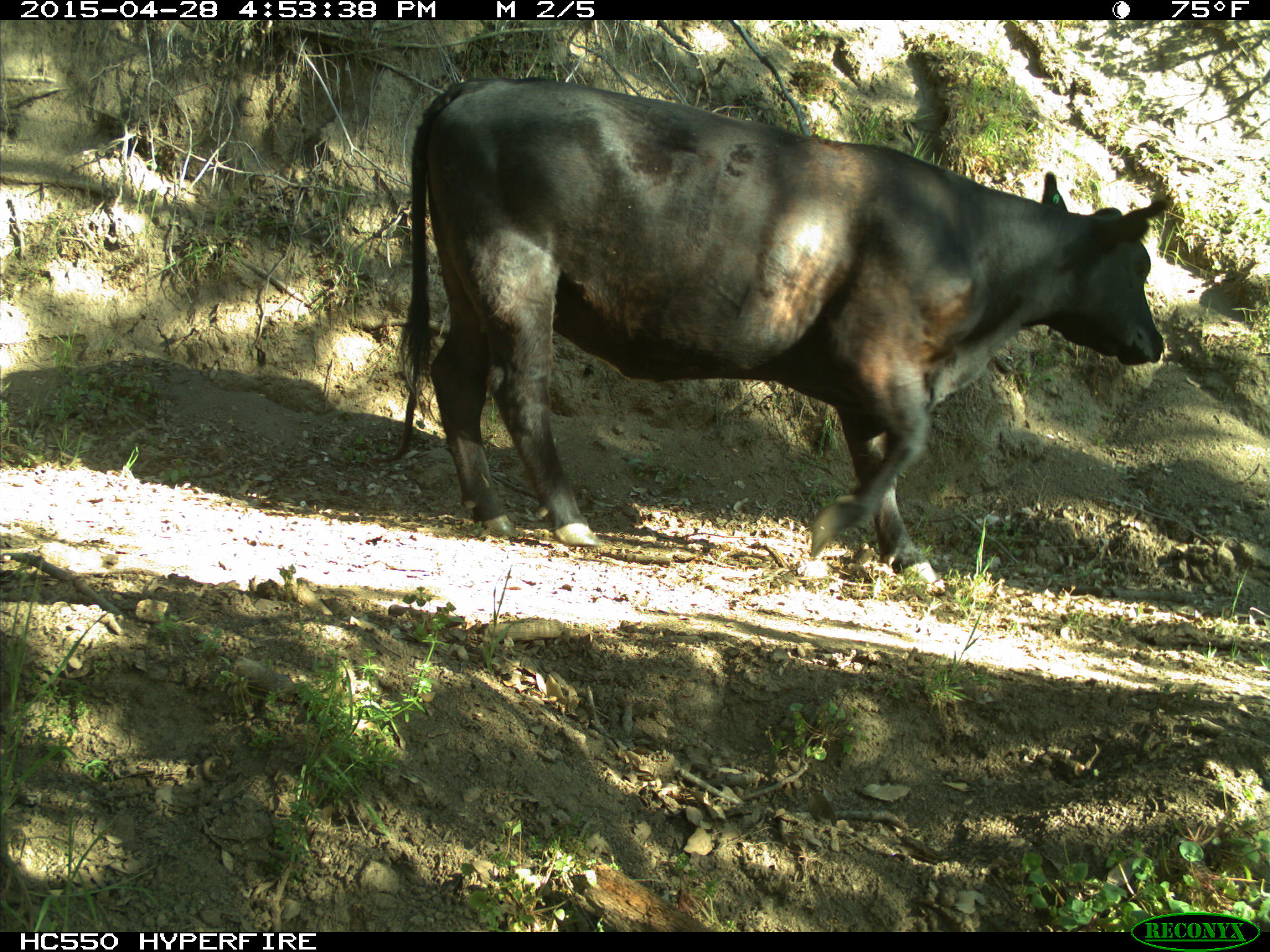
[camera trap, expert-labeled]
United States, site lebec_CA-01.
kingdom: Animalia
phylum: Chordata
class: Mammalia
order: Artiodactyla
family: Bovidae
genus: Bos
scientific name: Bos taurus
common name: domestic cow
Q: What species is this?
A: Bos taurus (domestic cow).